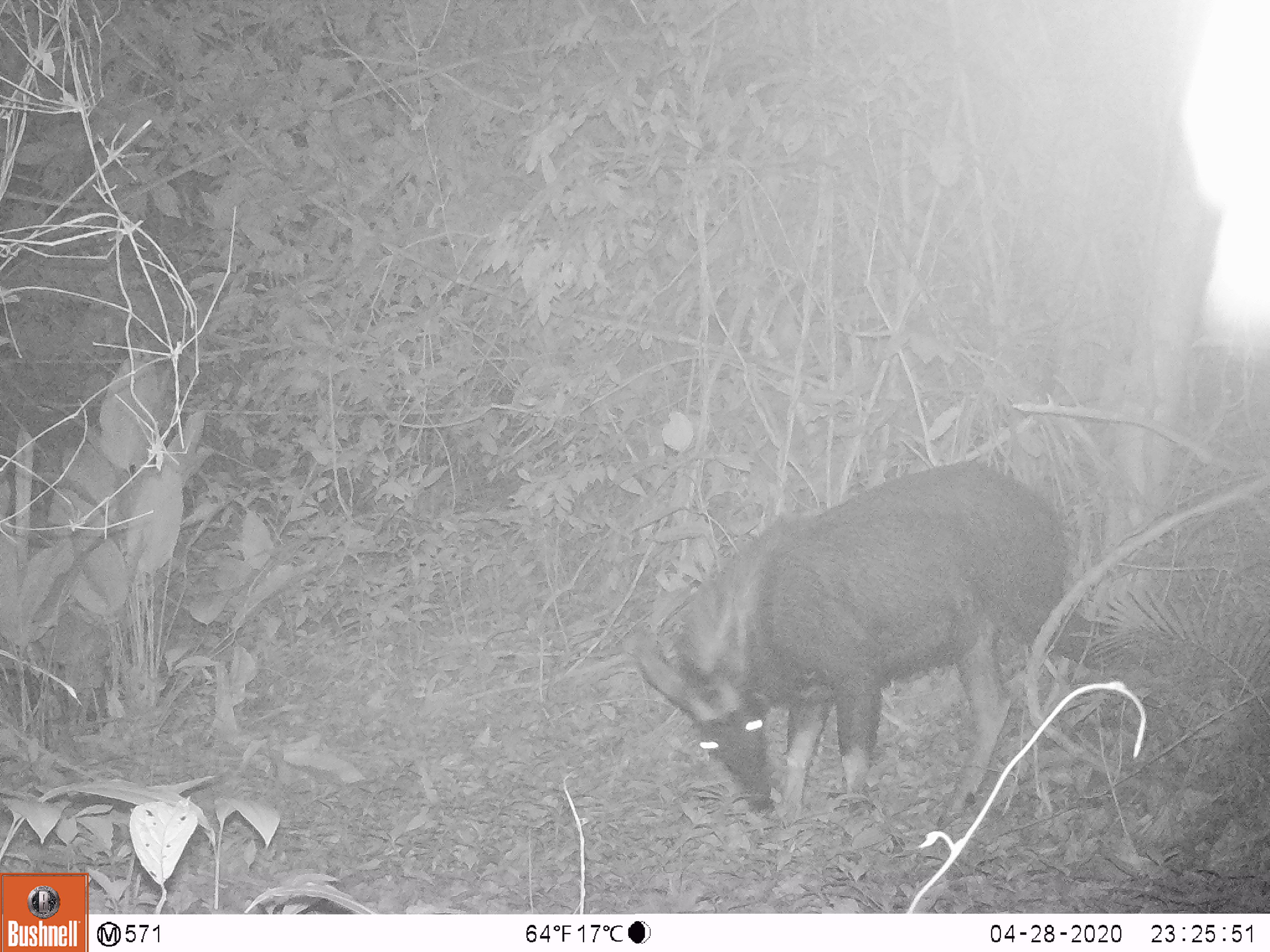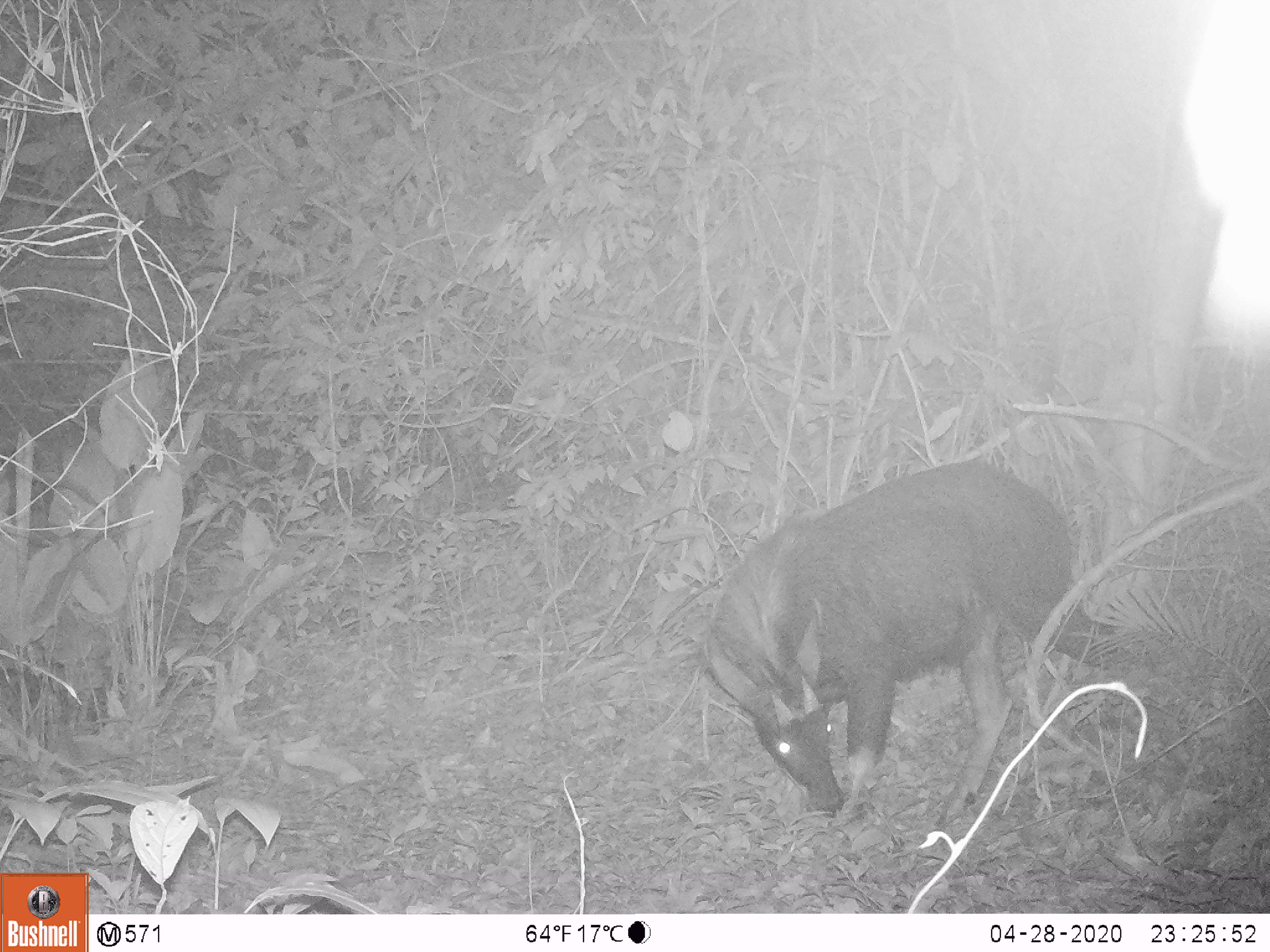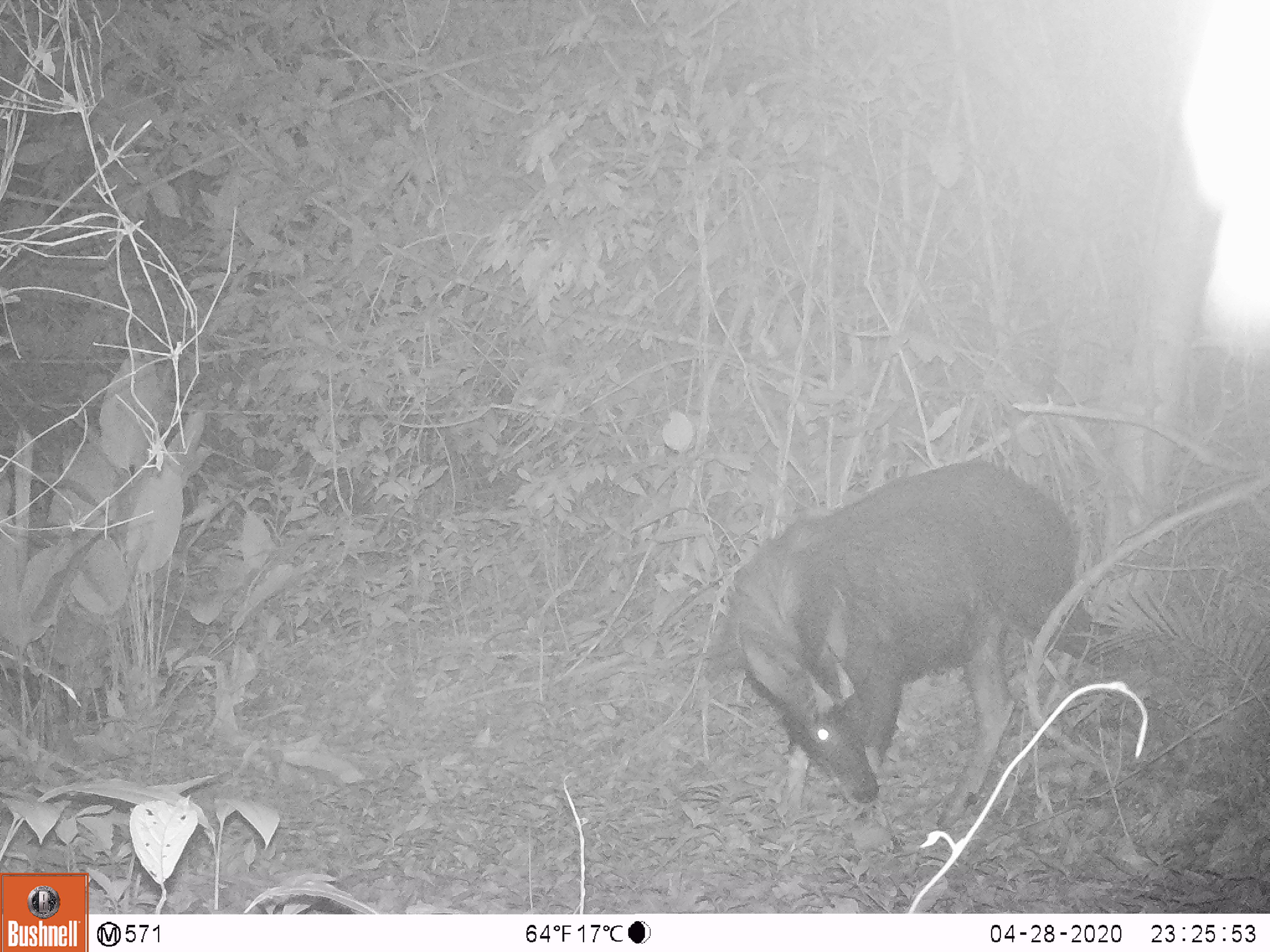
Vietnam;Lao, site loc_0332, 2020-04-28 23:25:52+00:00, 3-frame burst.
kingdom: Animalia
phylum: Chordata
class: Mammalia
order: Artiodactyla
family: Bovidae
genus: Capricornis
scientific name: Capricornis sumatraensis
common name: chinese serow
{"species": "chinese serow (Capricornis sumatraensis)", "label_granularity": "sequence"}